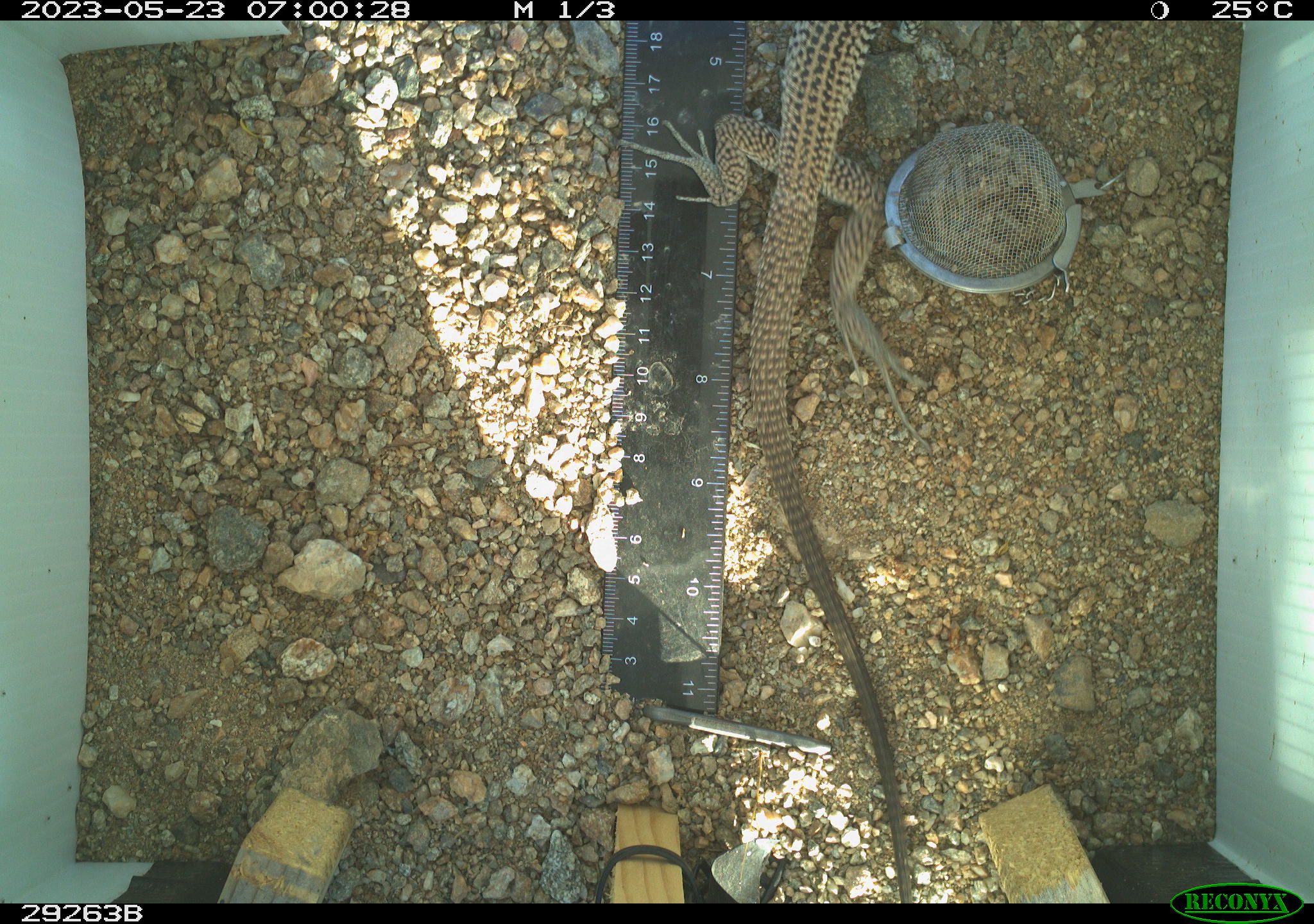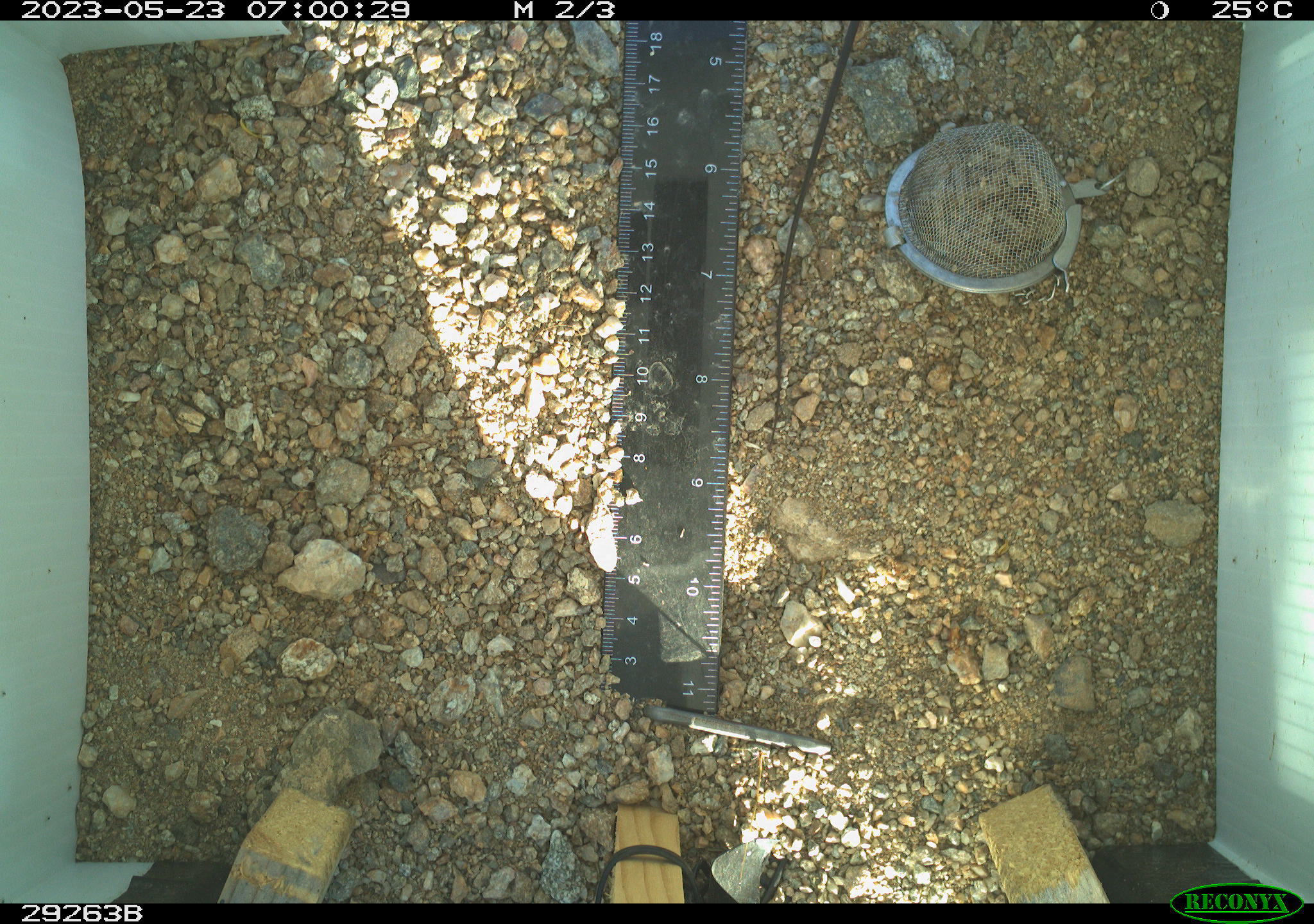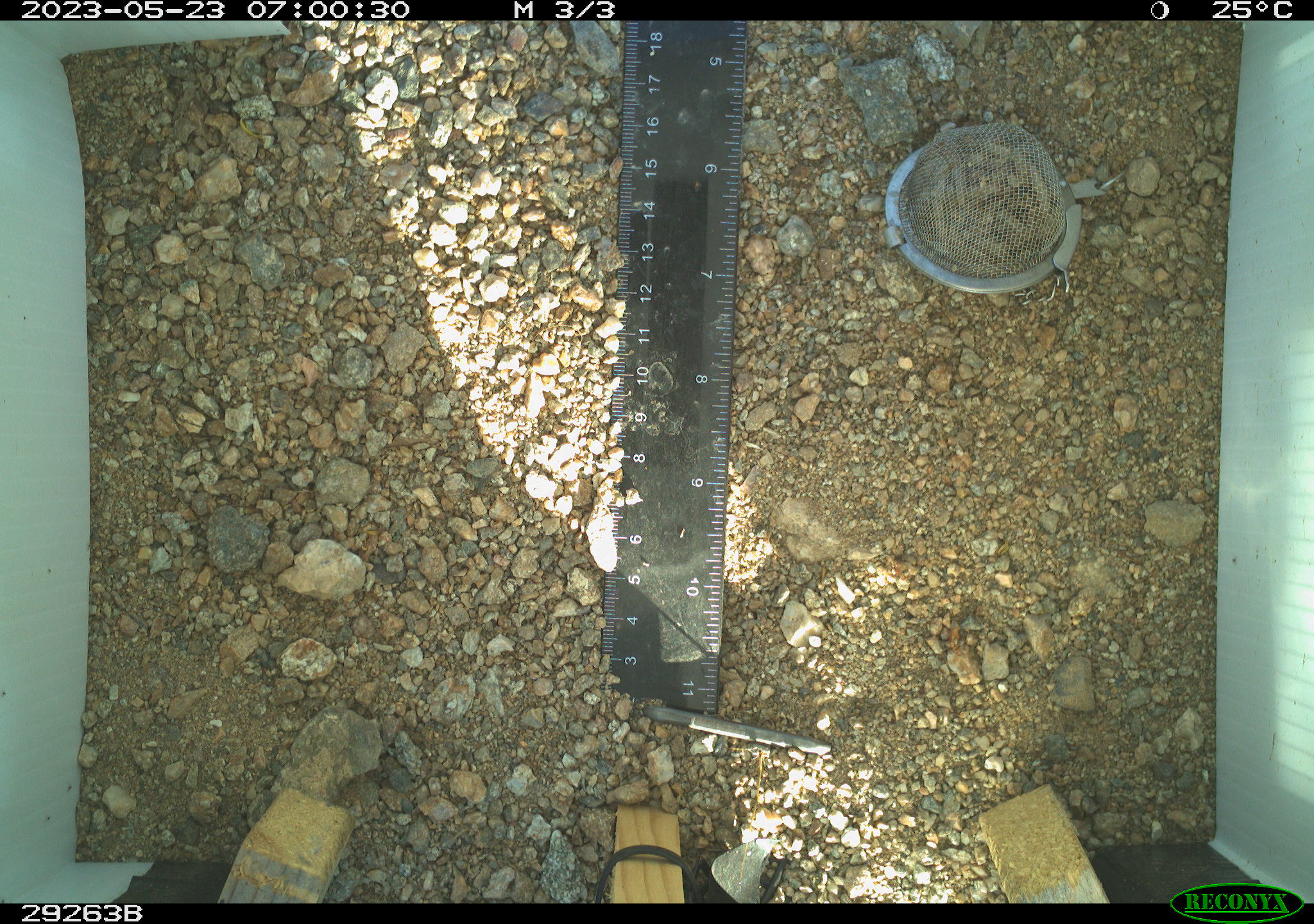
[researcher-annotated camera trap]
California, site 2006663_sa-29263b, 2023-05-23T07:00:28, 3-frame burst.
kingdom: Animalia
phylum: Chordata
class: Reptilia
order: Squamata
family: Teiidae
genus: Aspidoscelis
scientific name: Aspidoscelis tigris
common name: western whiptail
Western whiptail (Aspidoscelis tigris).